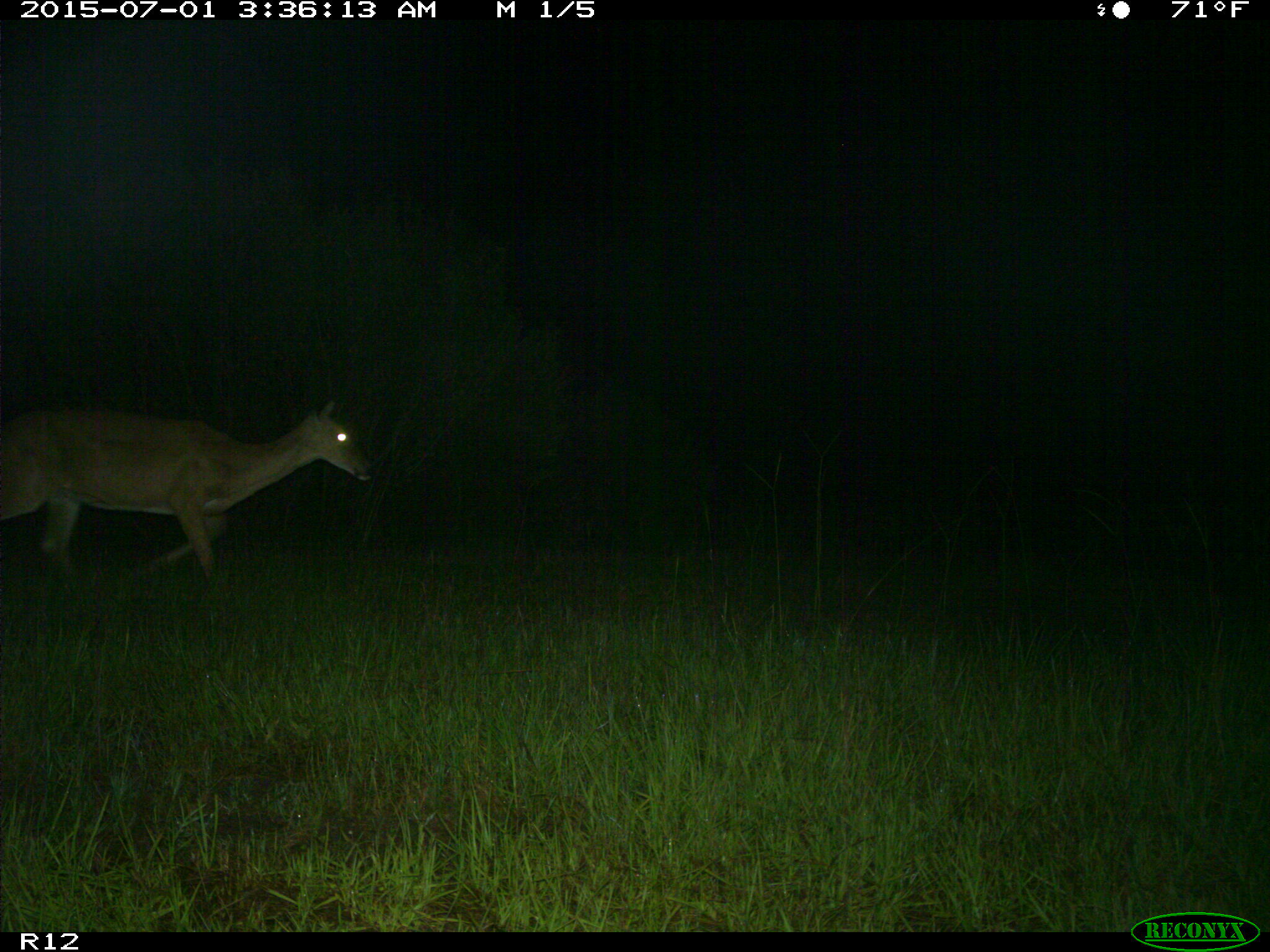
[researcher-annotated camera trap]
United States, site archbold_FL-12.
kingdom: Animalia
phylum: Chordata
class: Mammalia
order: Artiodactyla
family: Cervidae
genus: Odocoileus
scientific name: Odocoileus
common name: deer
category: unidentified deer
Unidentified deer (deer) (Odocoileus).